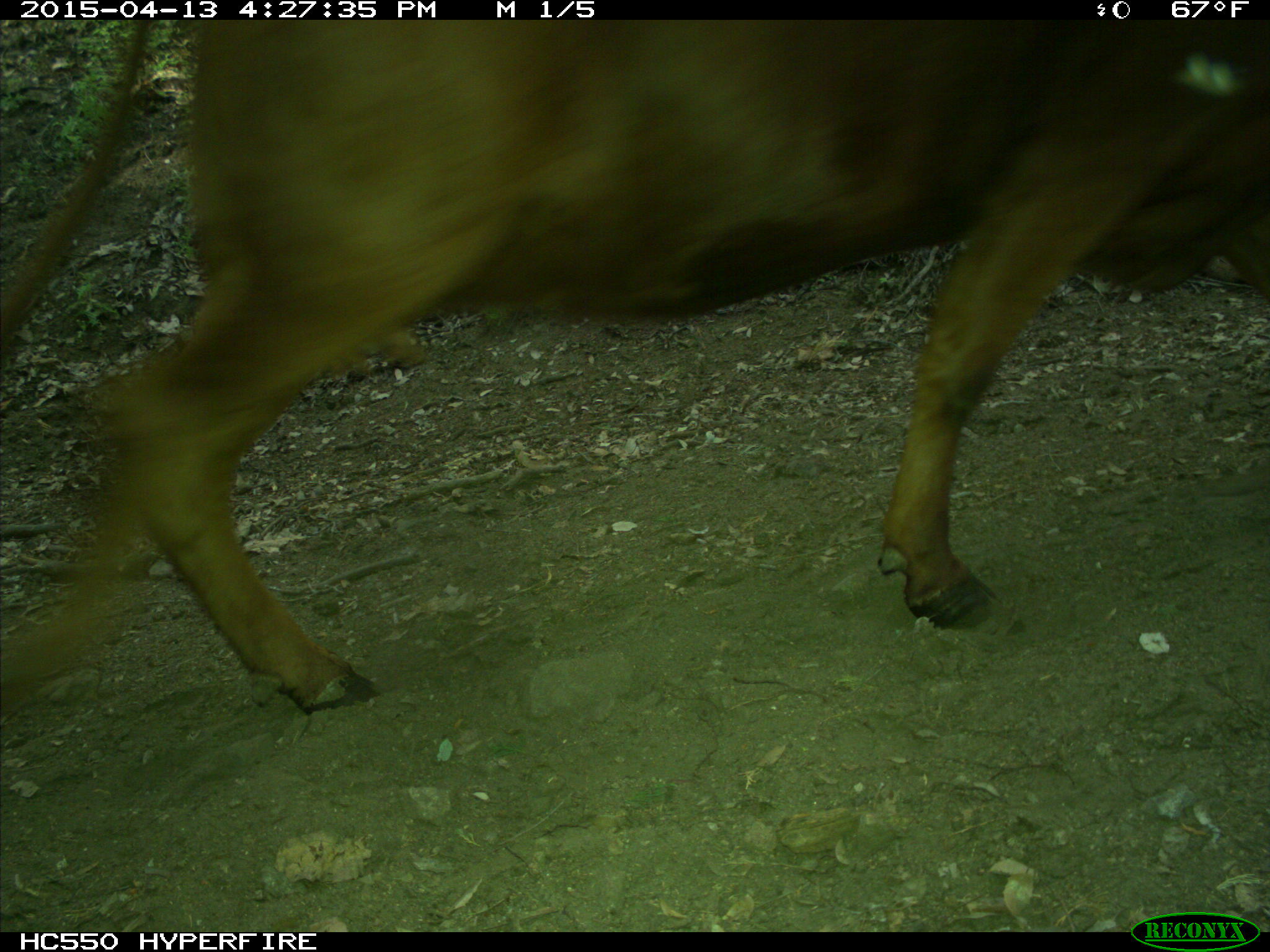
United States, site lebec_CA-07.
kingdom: Animalia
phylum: Chordata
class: Mammalia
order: Artiodactyla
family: Bovidae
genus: Bos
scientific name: Bos taurus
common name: domestic cow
Bos taurus (domestic cow).